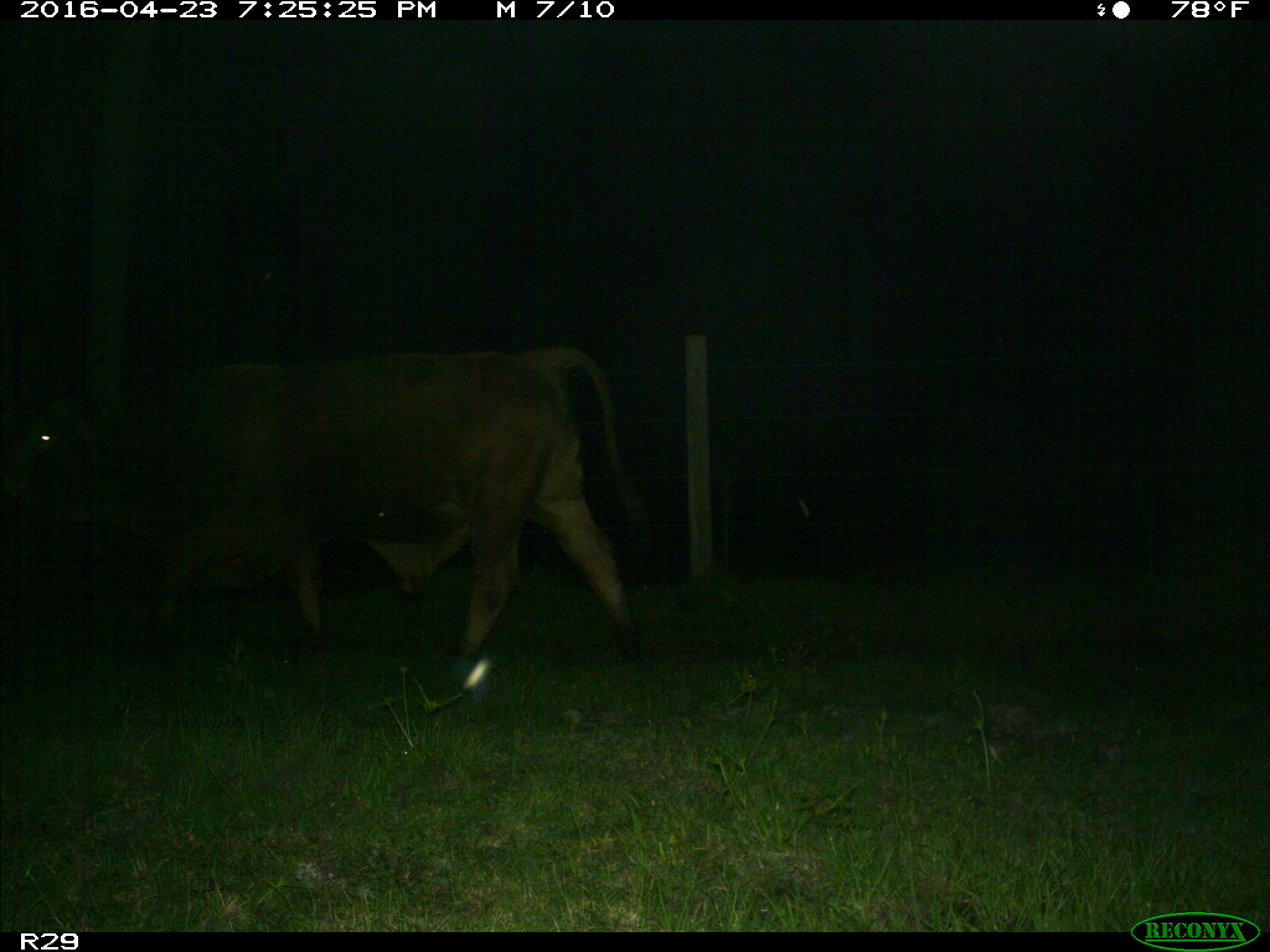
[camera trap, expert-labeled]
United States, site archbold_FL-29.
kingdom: Animalia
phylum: Chordata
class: Mammalia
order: Artiodactyla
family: Bovidae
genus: Bos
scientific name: Bos taurus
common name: domestic cow